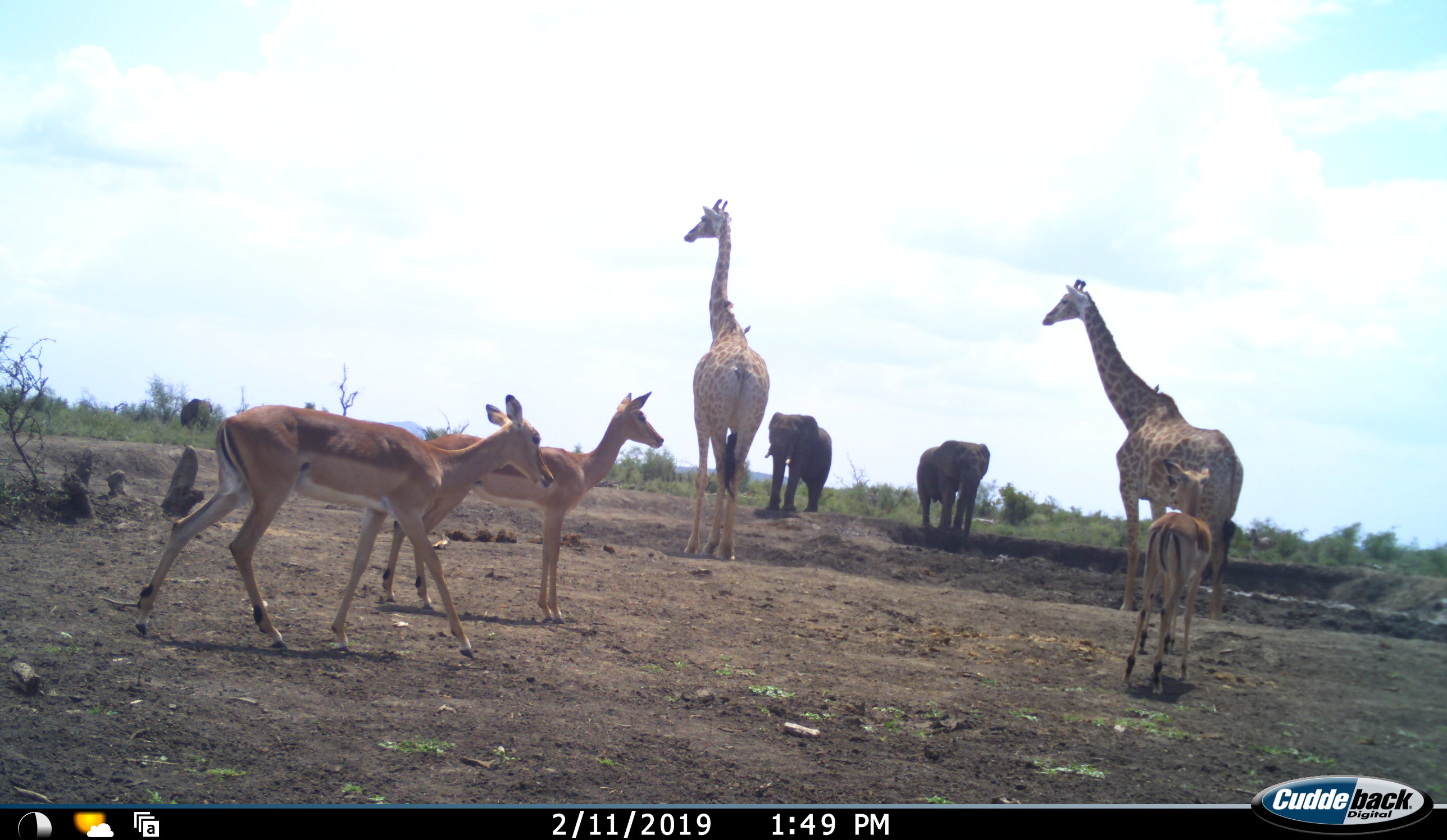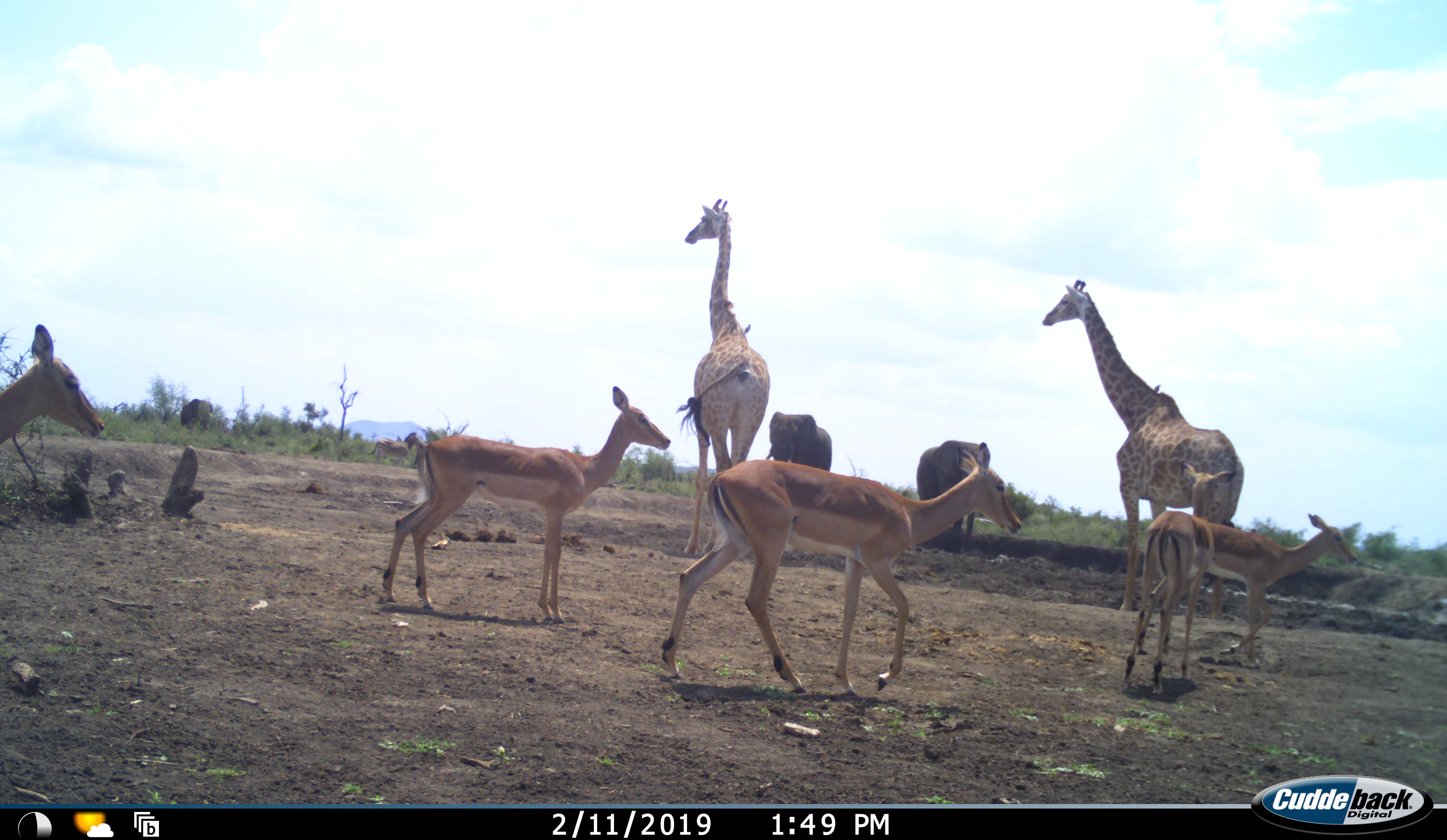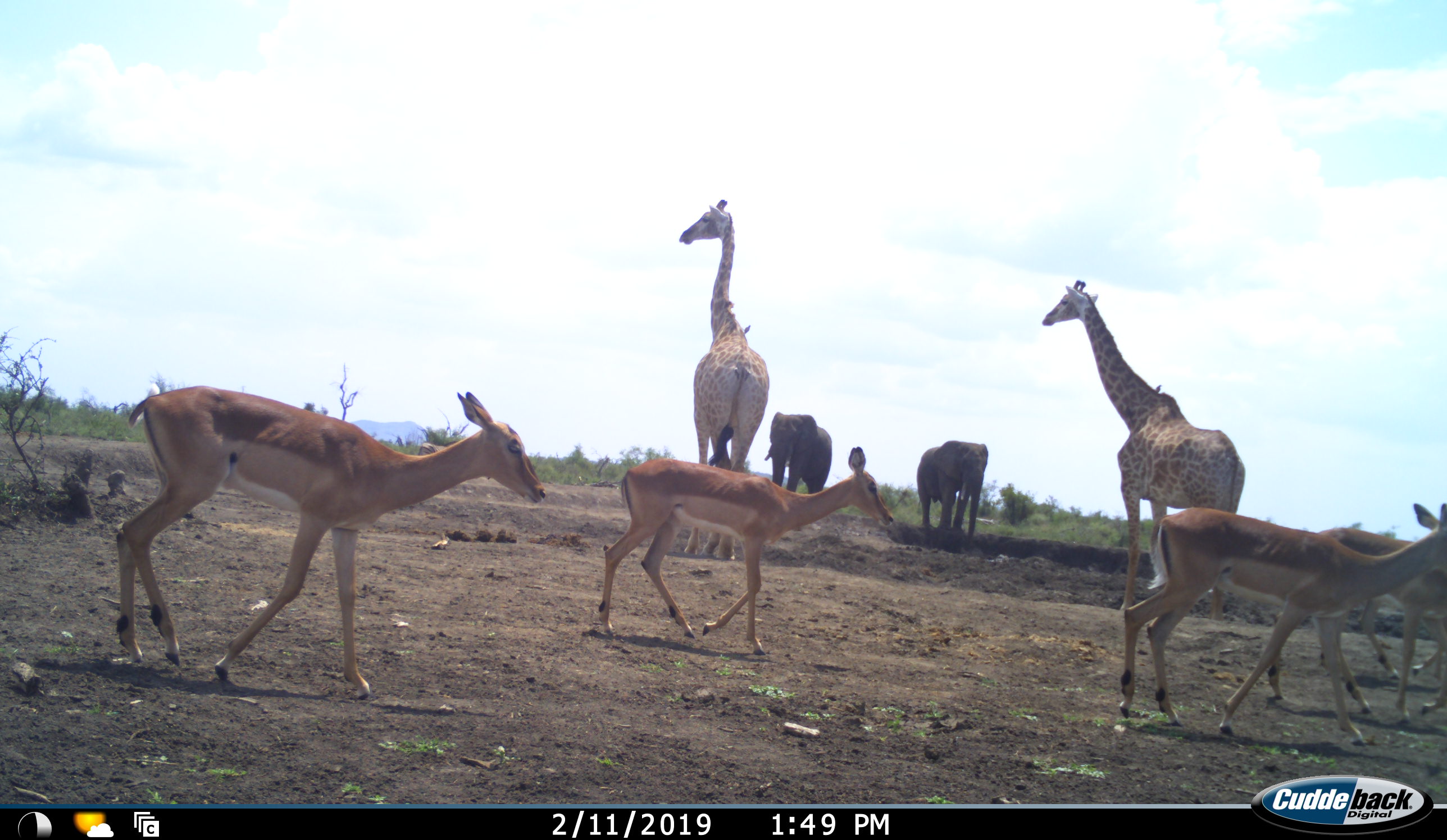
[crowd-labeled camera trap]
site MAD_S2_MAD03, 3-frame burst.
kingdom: Animalia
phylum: Chordata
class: Mammalia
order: Proboscidea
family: Elephantidae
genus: Loxodonta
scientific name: Loxodonta africana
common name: african bush elephant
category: elephant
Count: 2.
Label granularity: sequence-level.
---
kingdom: Animalia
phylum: Chordata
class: Mammalia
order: Artiodactyla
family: Giraffidae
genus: Giraffa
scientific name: Giraffa camelopardalis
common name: giraffe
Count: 2.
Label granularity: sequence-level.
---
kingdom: Animalia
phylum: Chordata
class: Mammalia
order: Artiodactyla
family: Bovidae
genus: Aepyceros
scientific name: Aepyceros melampus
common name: impala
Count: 5.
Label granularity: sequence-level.